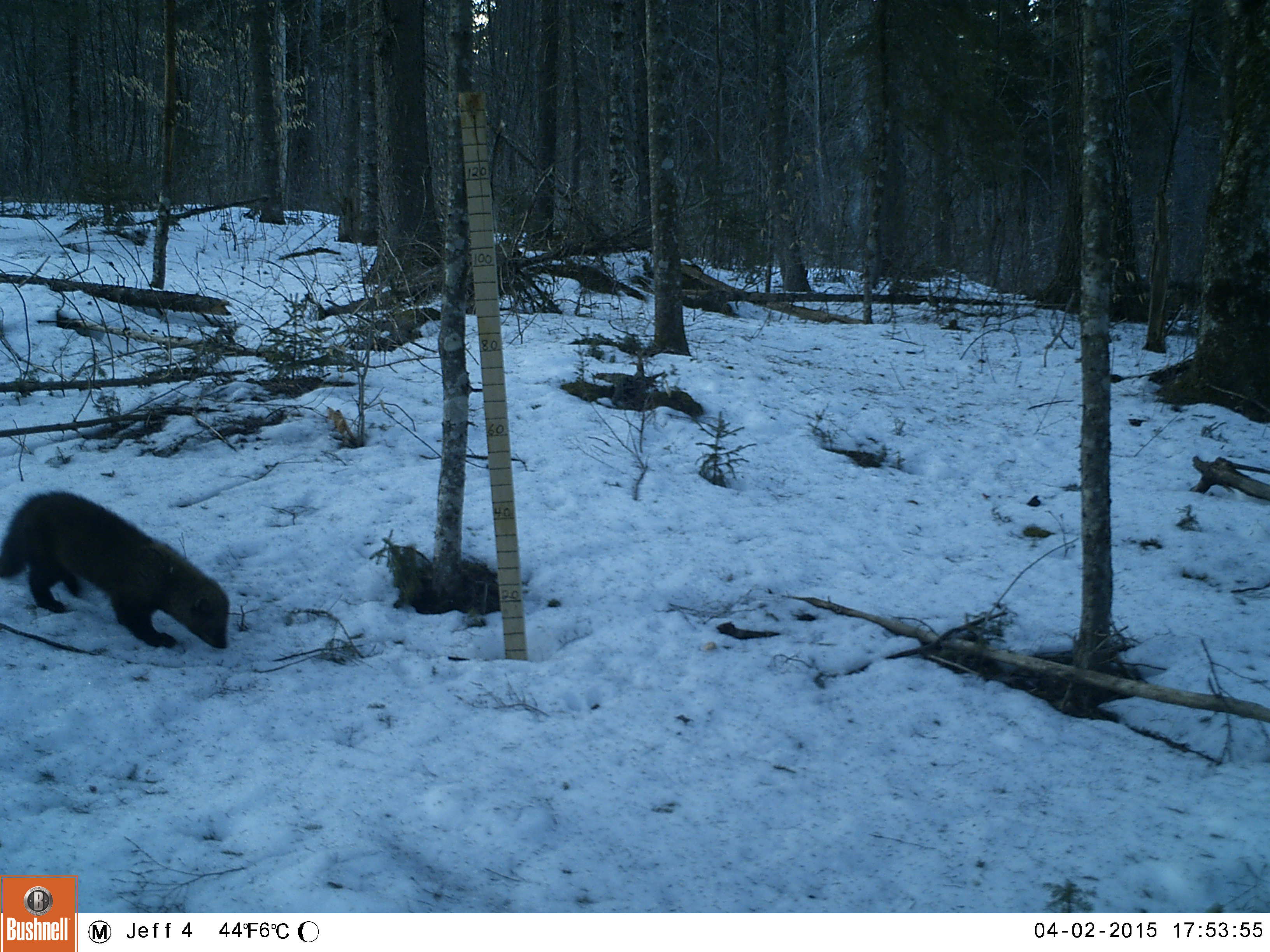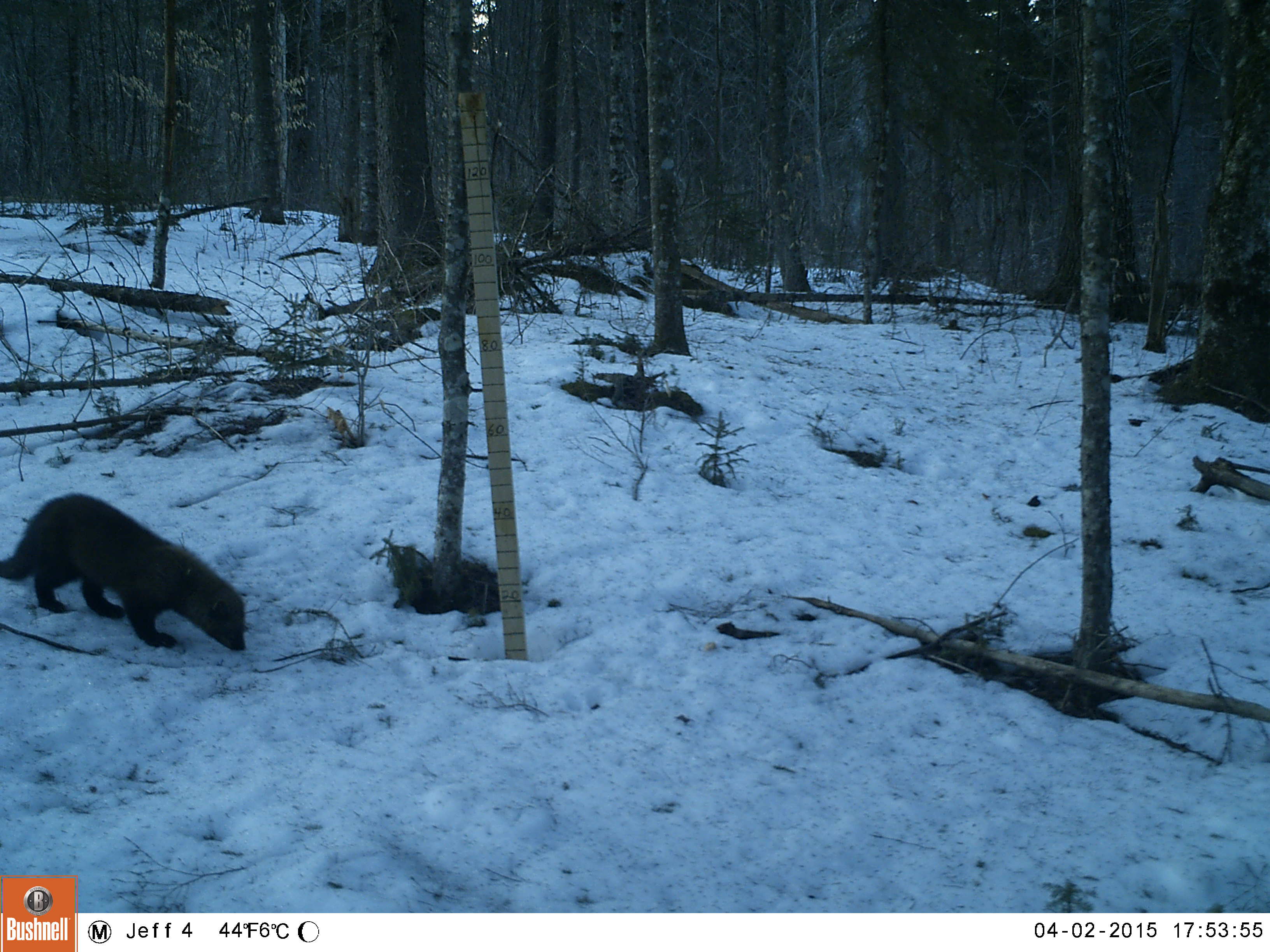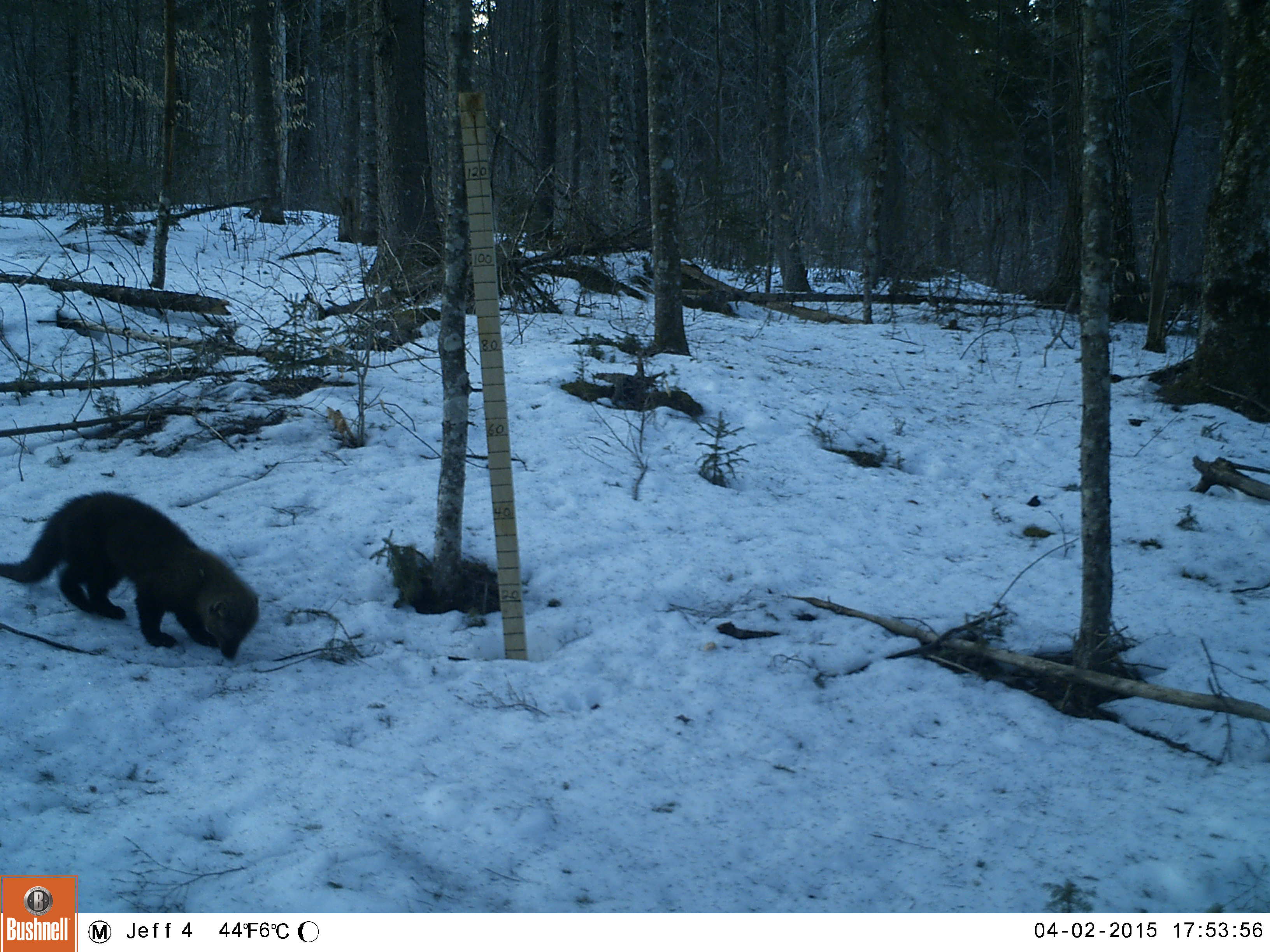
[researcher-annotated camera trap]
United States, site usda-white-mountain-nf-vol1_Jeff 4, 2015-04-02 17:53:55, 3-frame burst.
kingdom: Animalia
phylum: Chordata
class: Mammalia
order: Carnivora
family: Mustelidae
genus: Pekania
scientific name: Pekania pennanti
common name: fisher